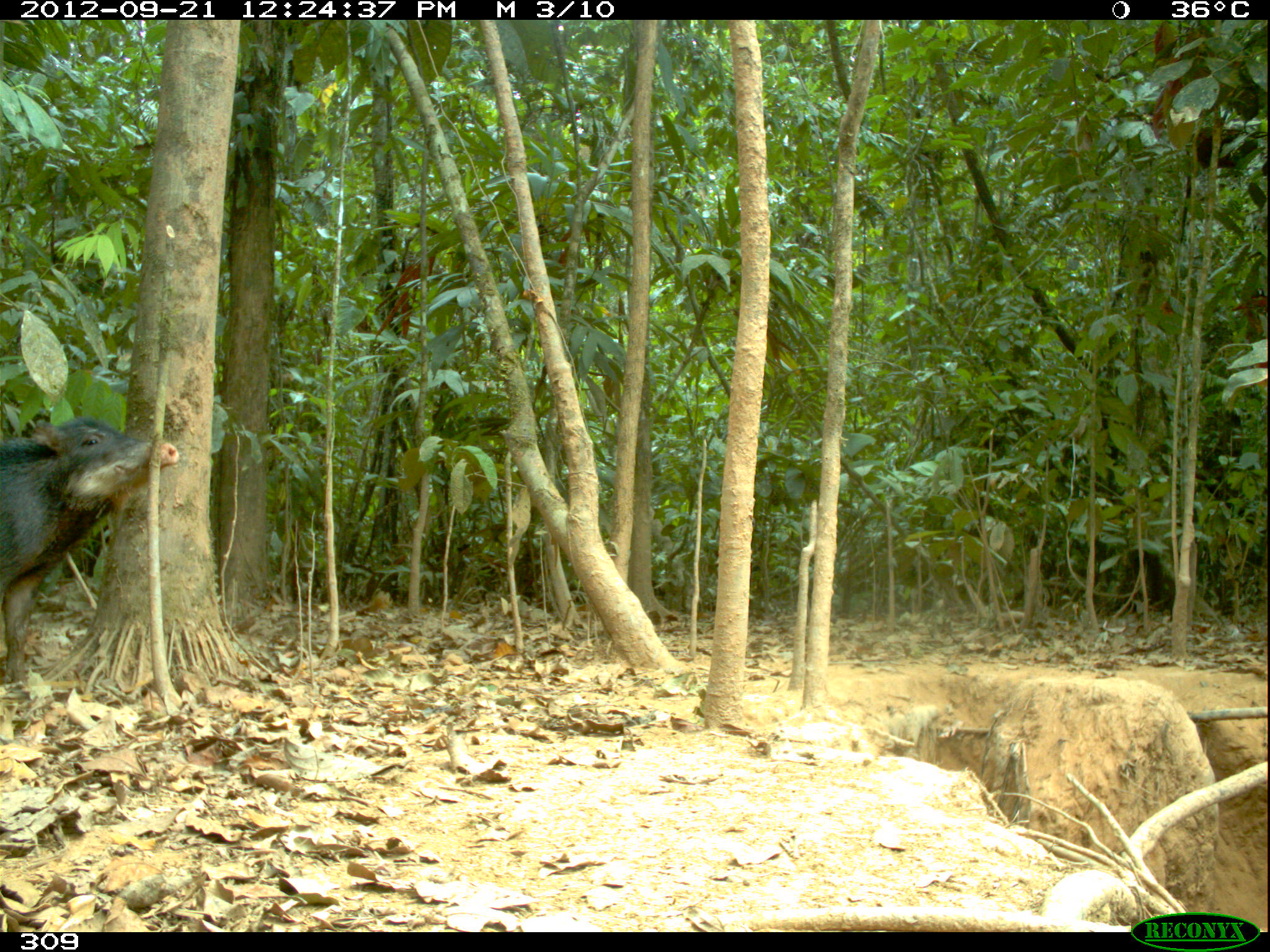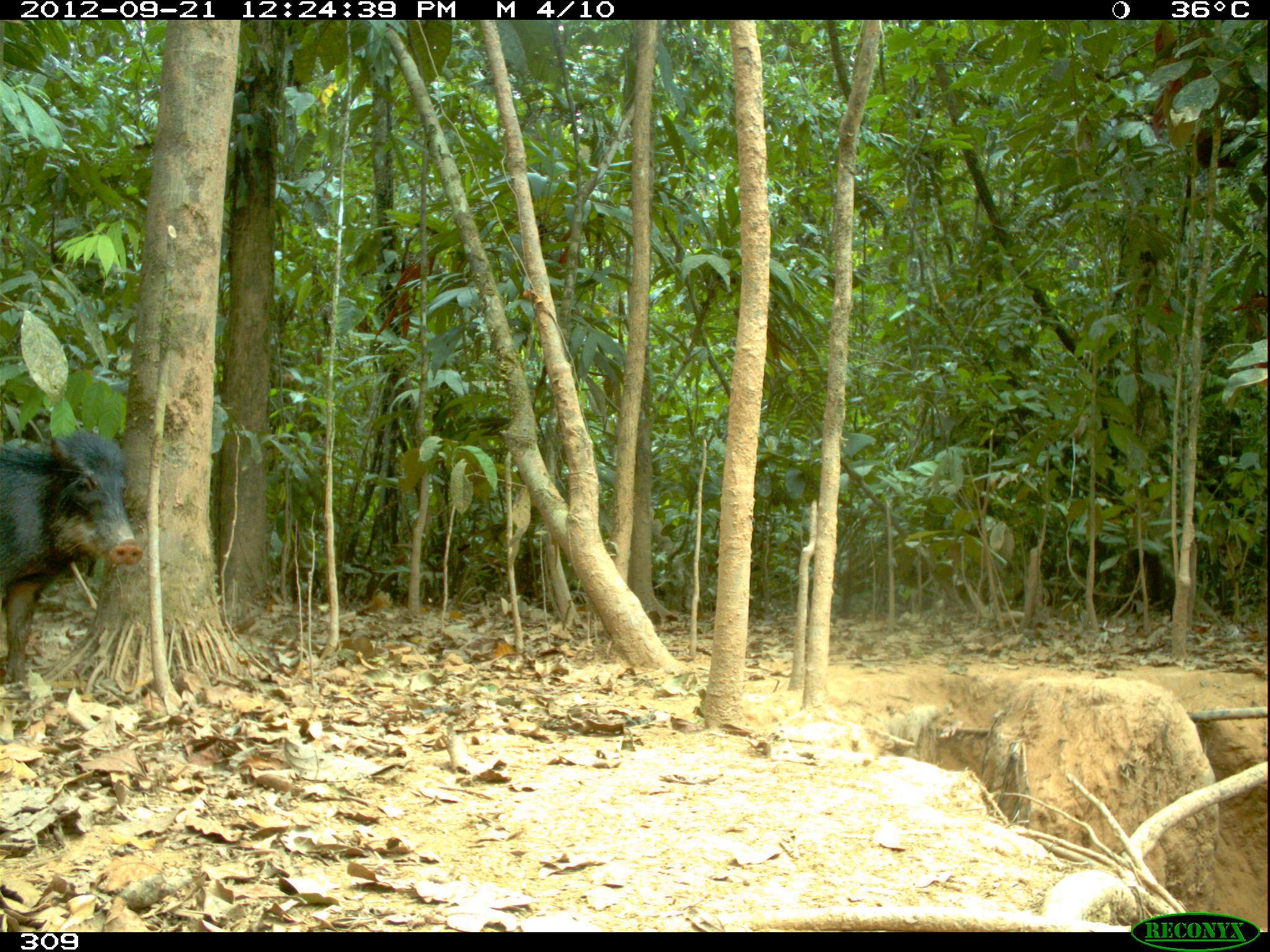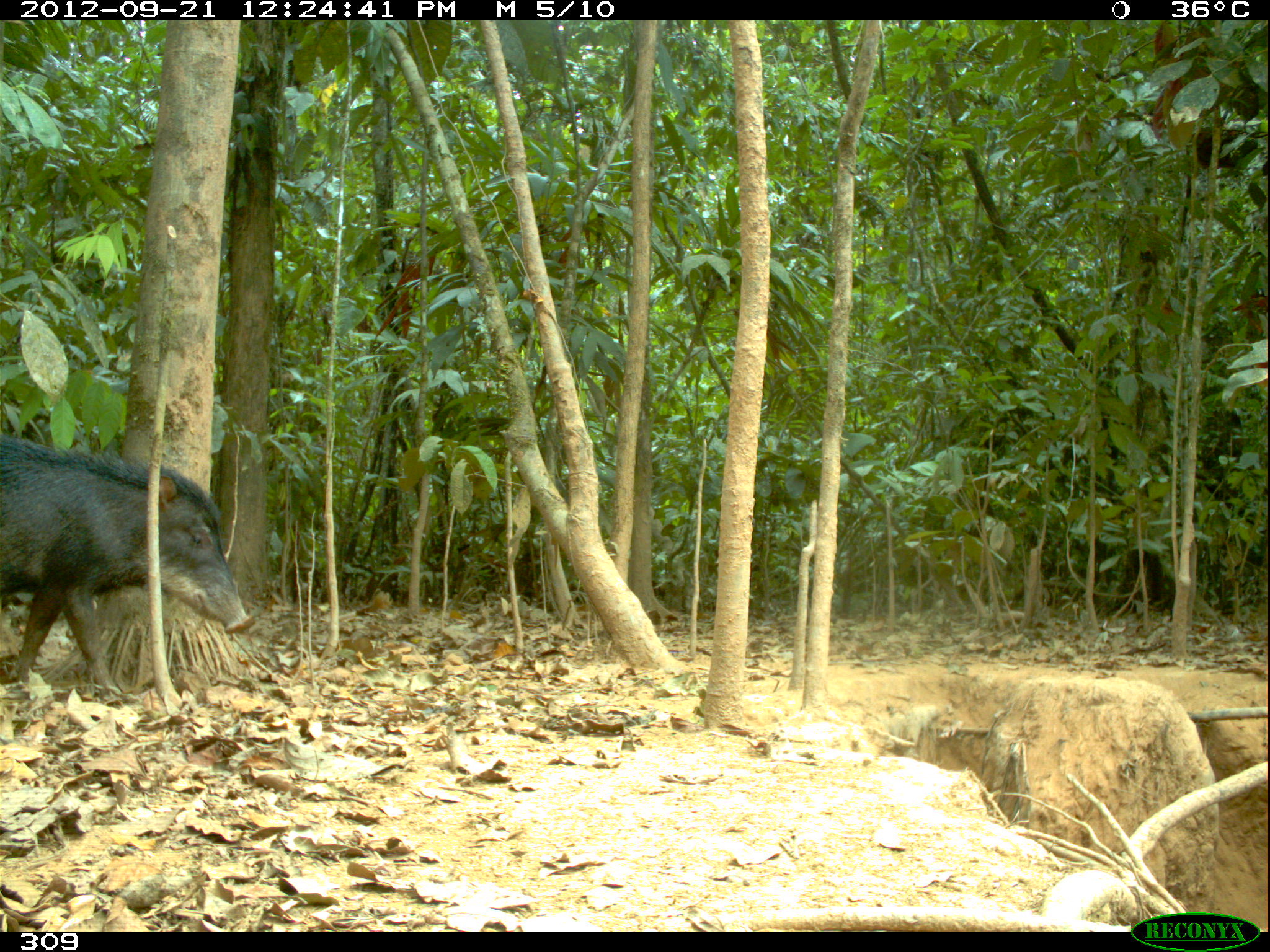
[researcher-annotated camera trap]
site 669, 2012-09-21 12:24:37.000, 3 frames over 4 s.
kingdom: Animalia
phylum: Chordata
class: Mammalia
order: Artiodactyla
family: Tayassuidae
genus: Tayassu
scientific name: Tayassu pecari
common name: white-lipped peccary